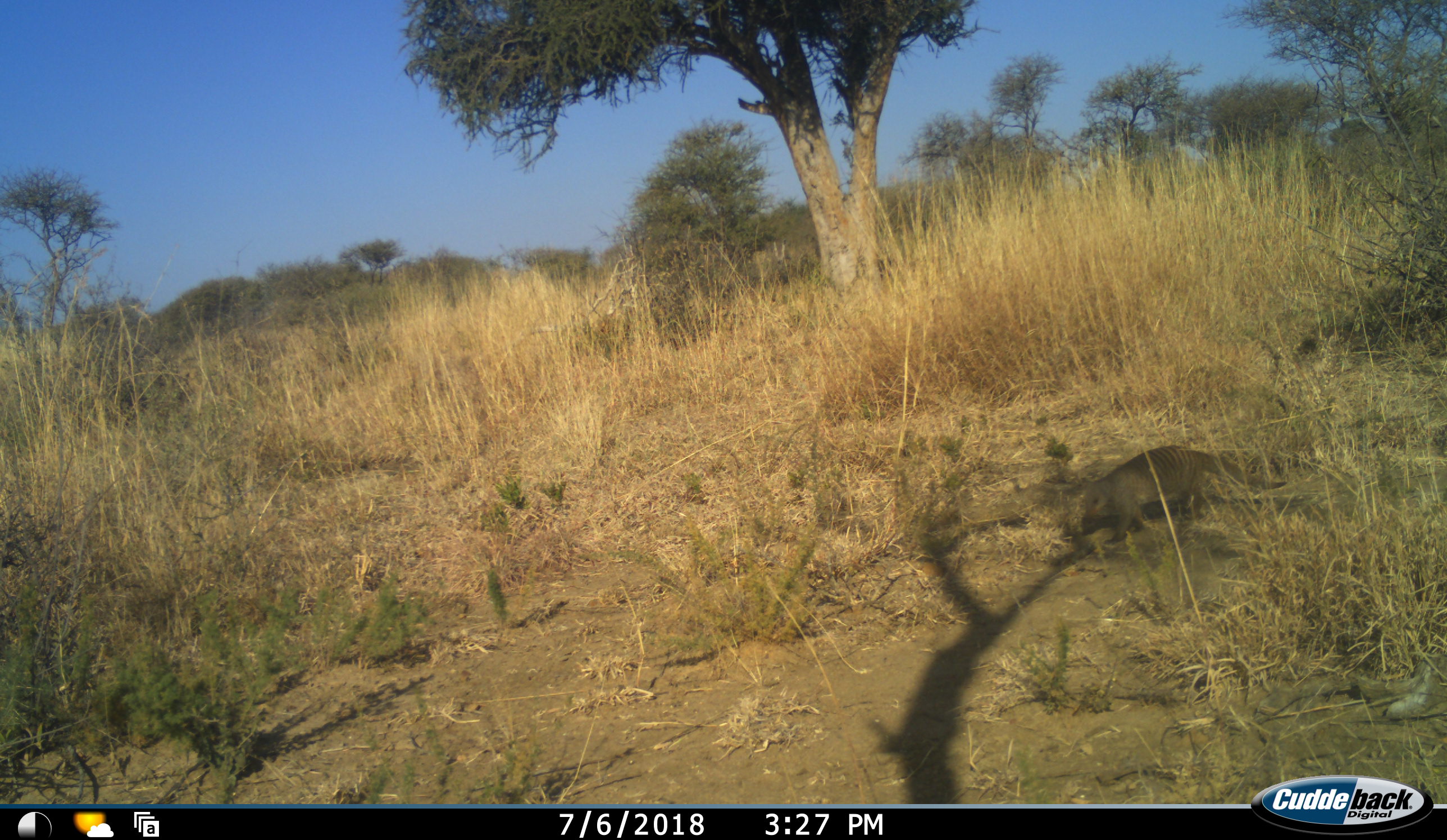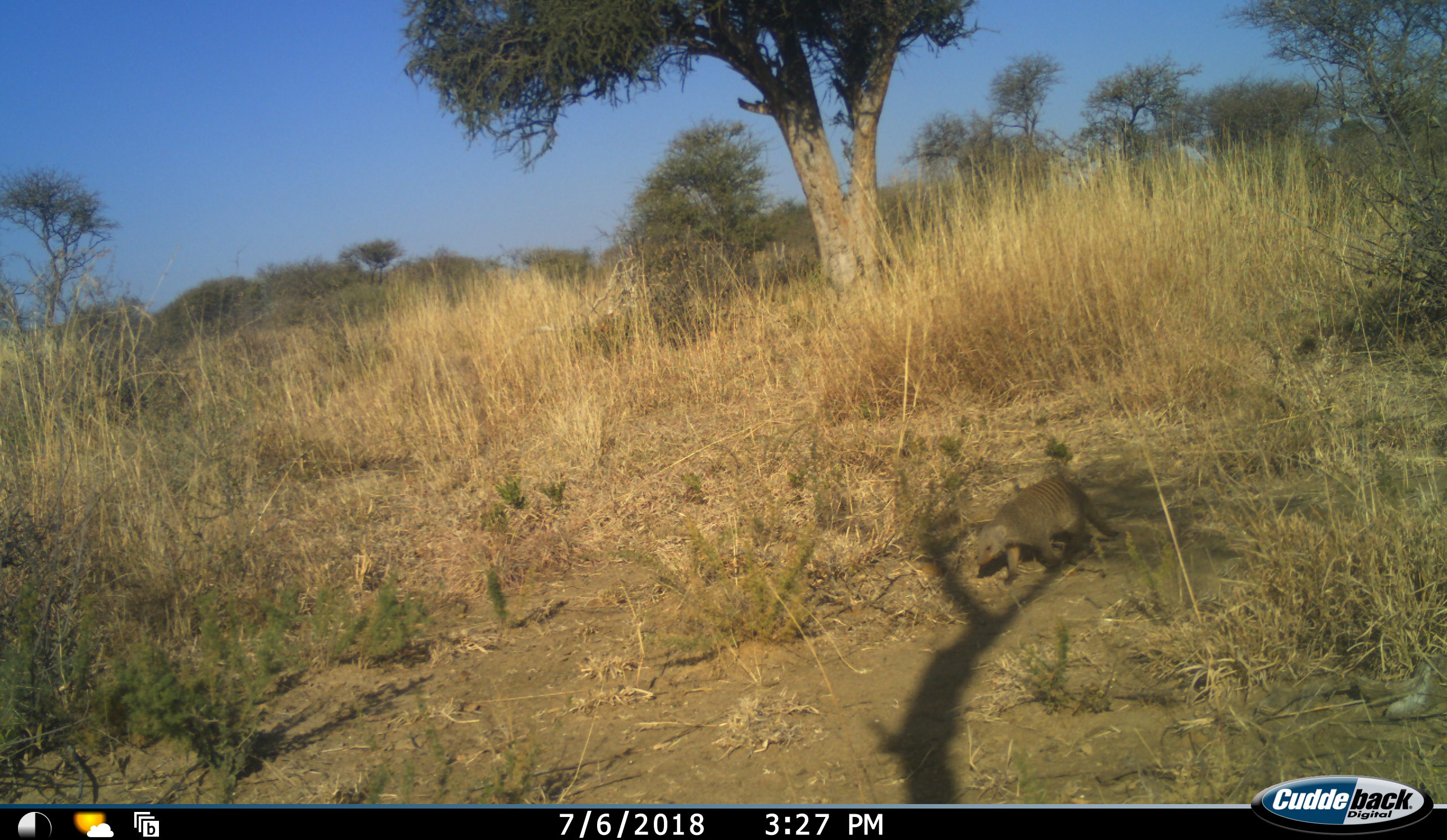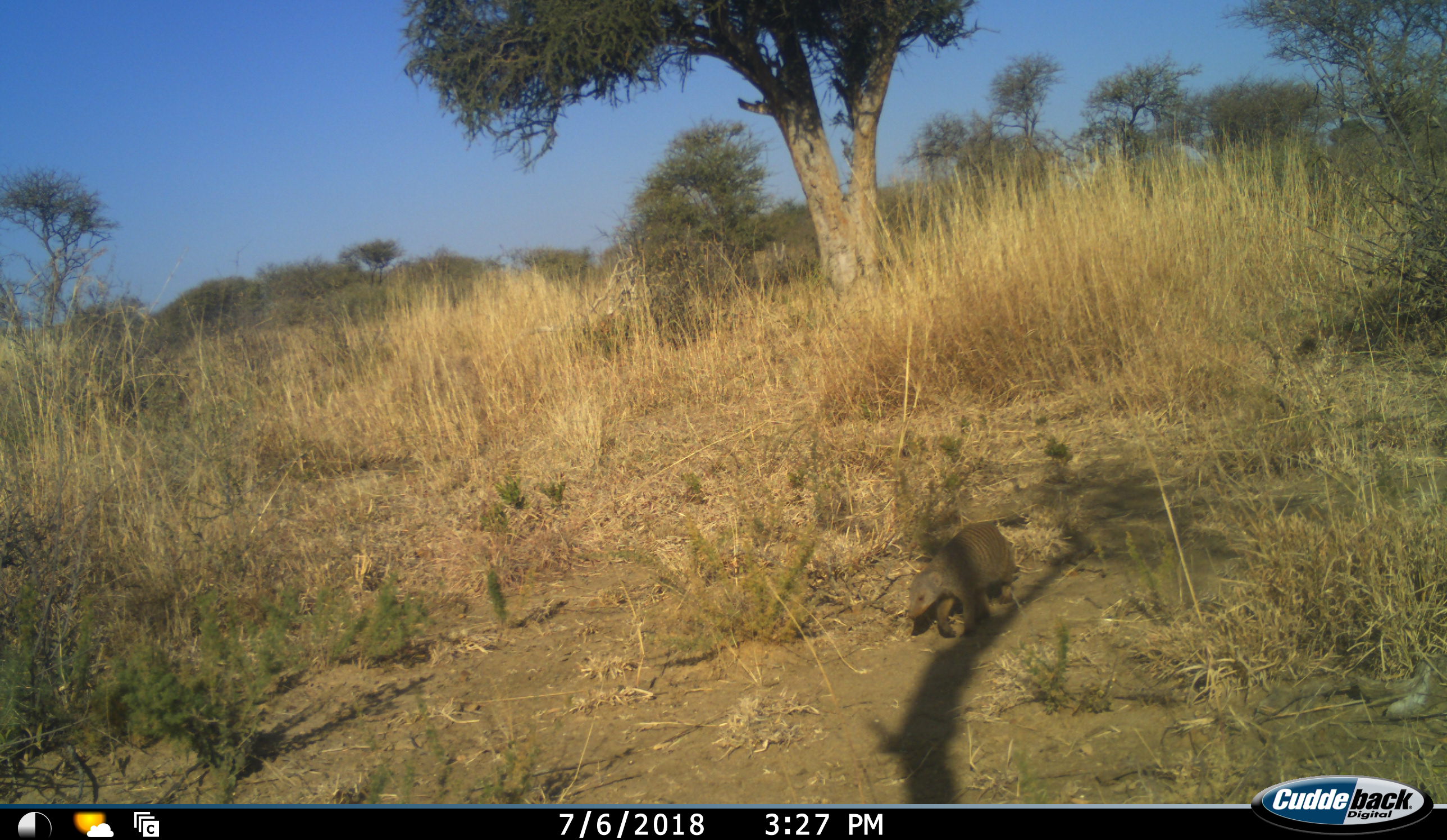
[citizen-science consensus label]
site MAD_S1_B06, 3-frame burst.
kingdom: Animalia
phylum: Chordata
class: Mammalia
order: Carnivora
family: Herpestidae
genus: Mungos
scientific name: Mungos mungo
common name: banded mongoose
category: mongoosebanded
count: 1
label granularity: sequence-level